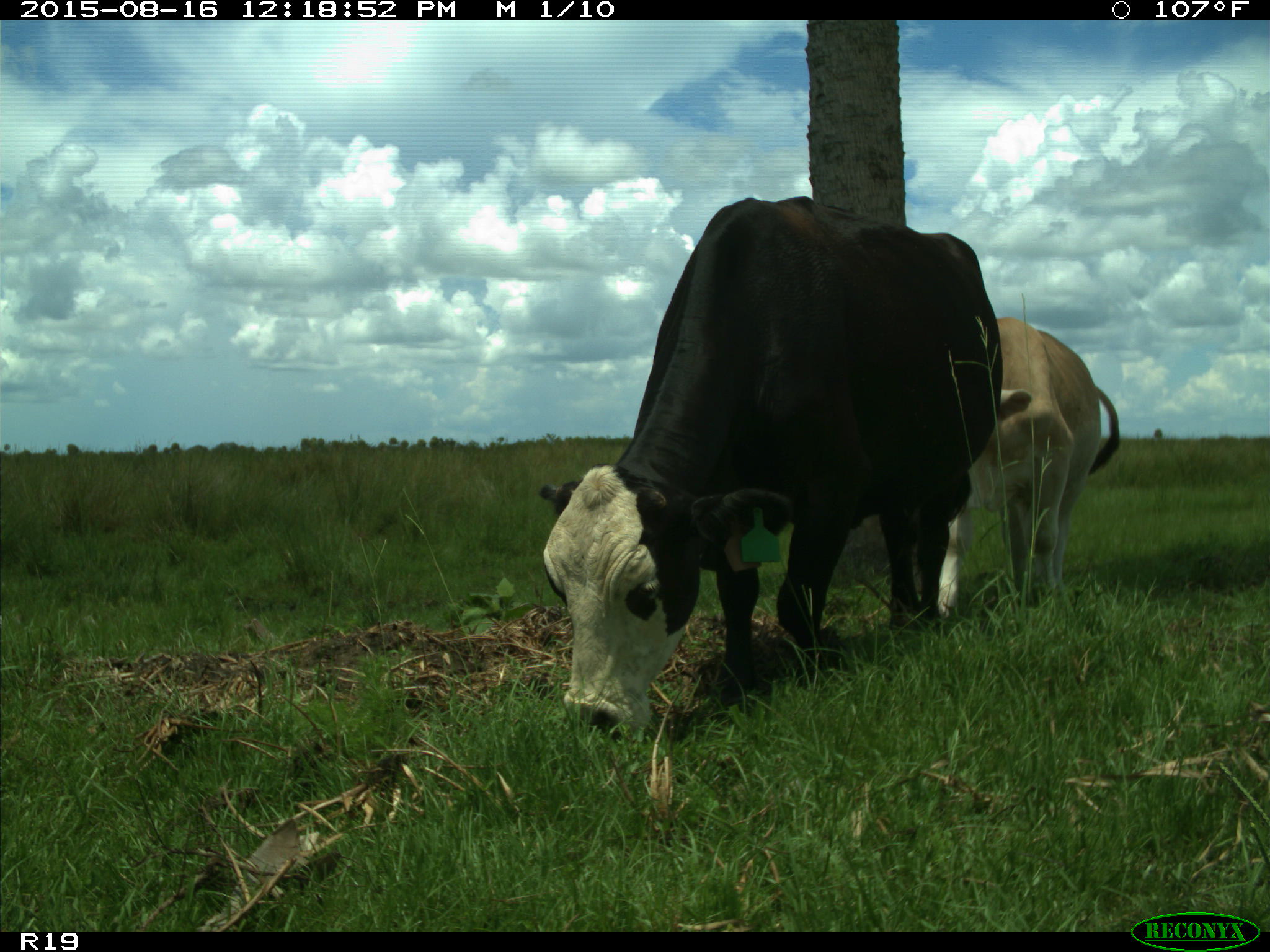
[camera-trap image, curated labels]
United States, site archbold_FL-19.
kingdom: Animalia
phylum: Chordata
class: Mammalia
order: Artiodactyla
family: Bovidae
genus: Bos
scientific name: Bos taurus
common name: domestic cow